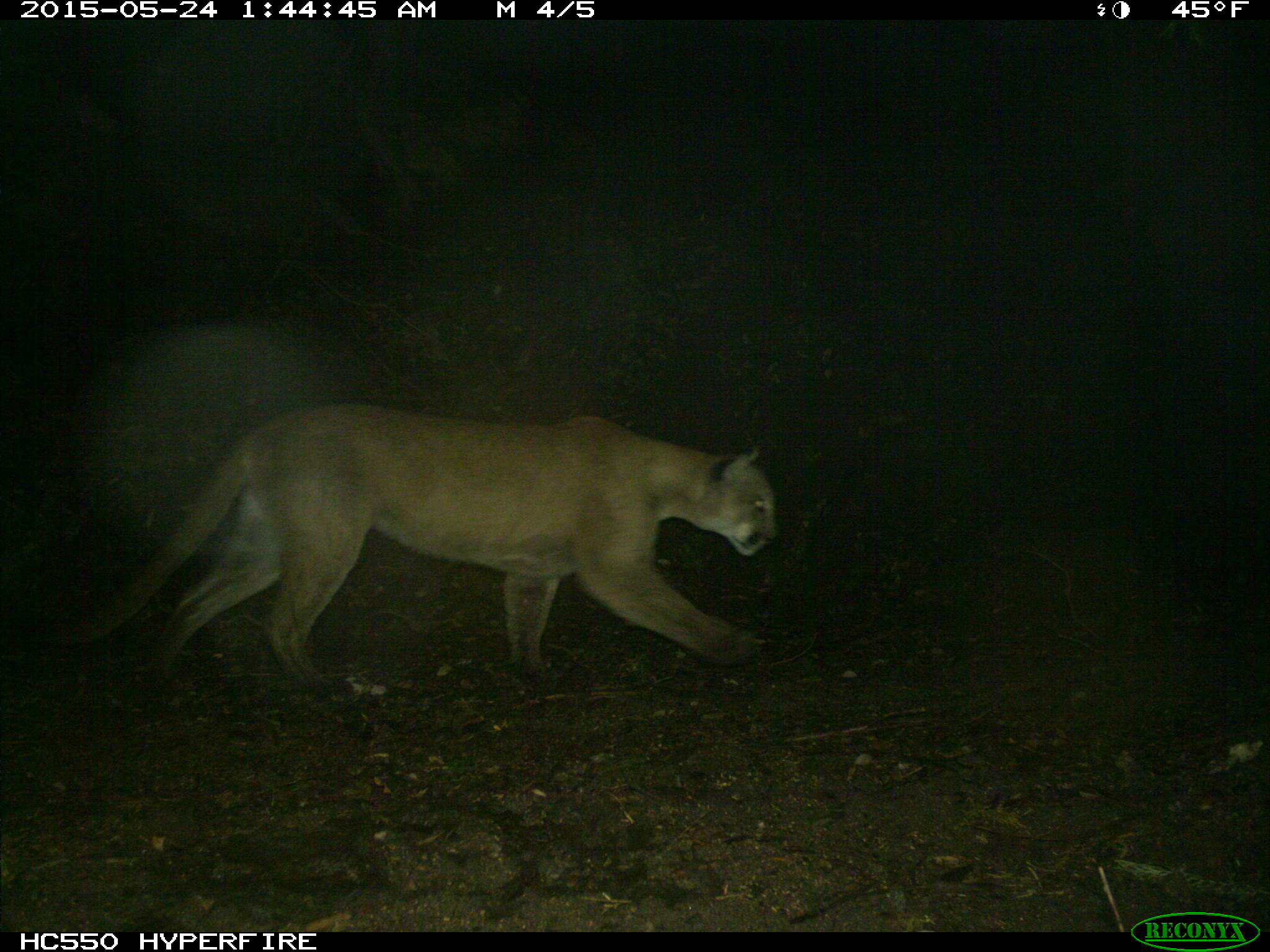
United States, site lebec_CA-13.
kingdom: Animalia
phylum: Chordata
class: Mammalia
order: Carnivora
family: Felidae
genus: Puma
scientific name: Puma concolor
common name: mountain lion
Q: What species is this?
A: Puma concolor (mountain lion).